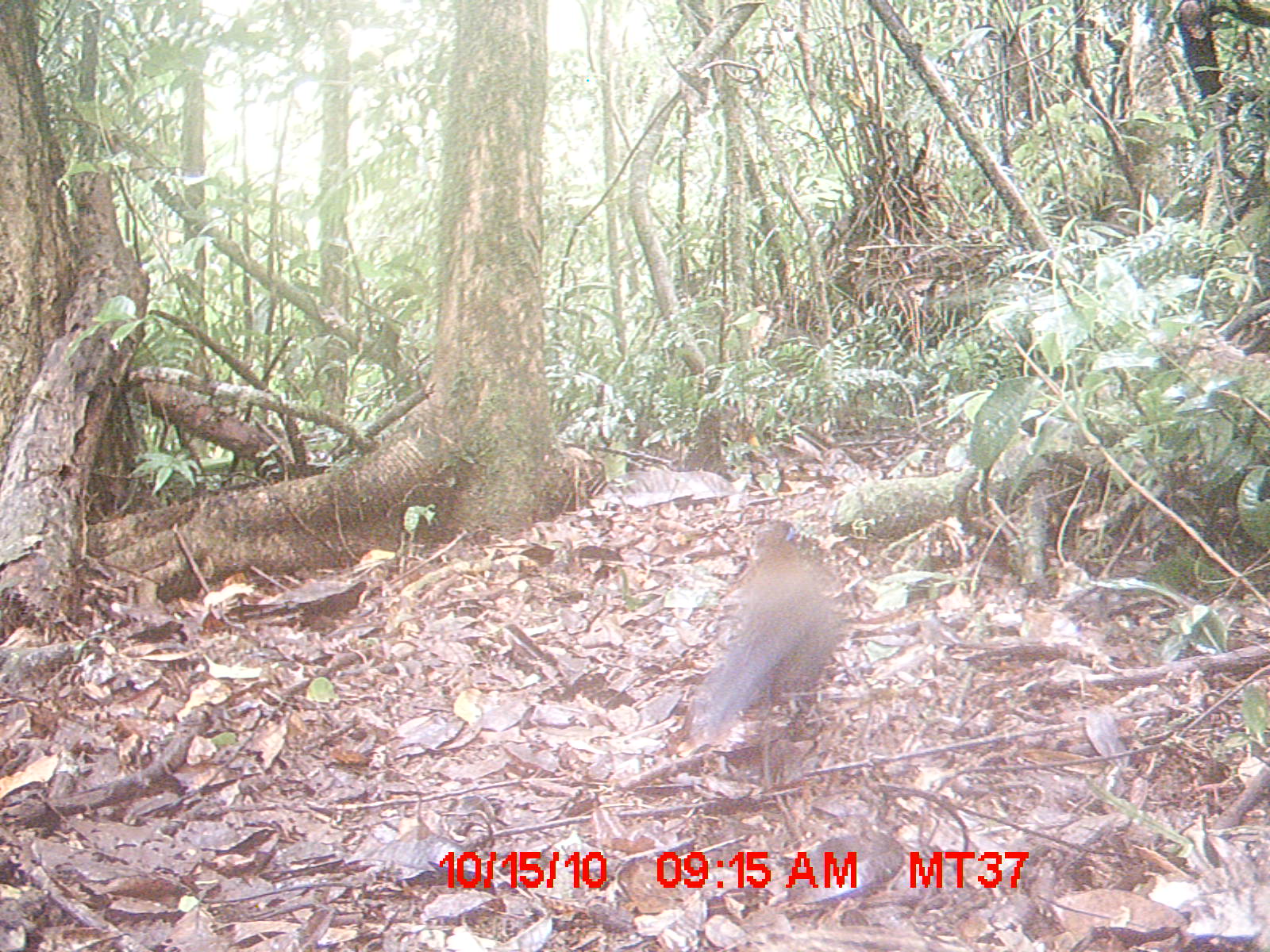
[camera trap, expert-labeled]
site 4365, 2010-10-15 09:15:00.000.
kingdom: Animalia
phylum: Chordata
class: Aves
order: Cuculiformes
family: Cuculidae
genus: Coua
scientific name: Coua serriana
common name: red-breasted coua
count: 1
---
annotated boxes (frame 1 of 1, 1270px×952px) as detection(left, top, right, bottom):
coua serriana: detection(688, 521, 844, 787)